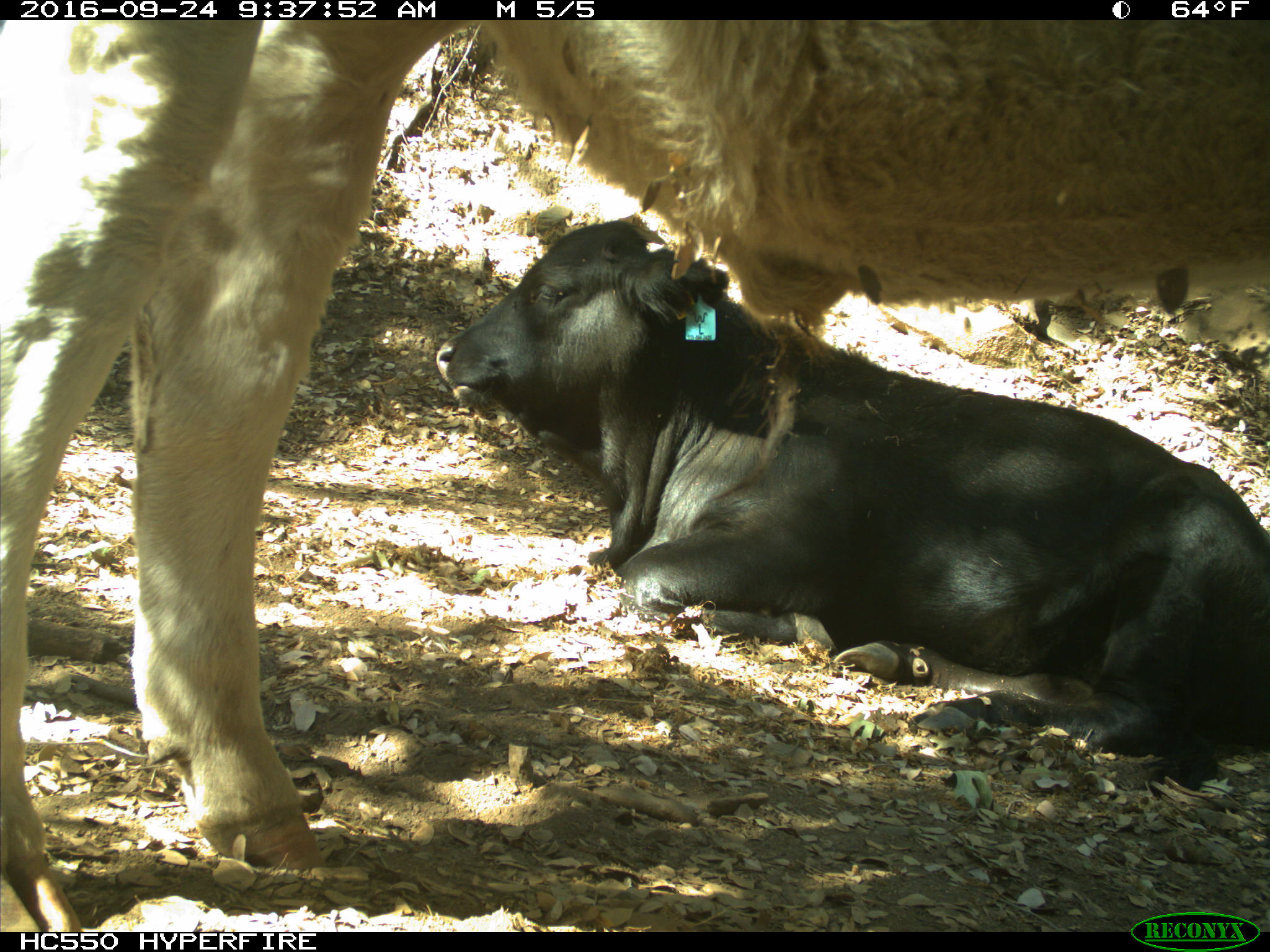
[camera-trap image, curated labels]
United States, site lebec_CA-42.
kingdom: Animalia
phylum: Chordata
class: Mammalia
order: Artiodactyla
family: Bovidae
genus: Bos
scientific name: Bos taurus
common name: domestic cow